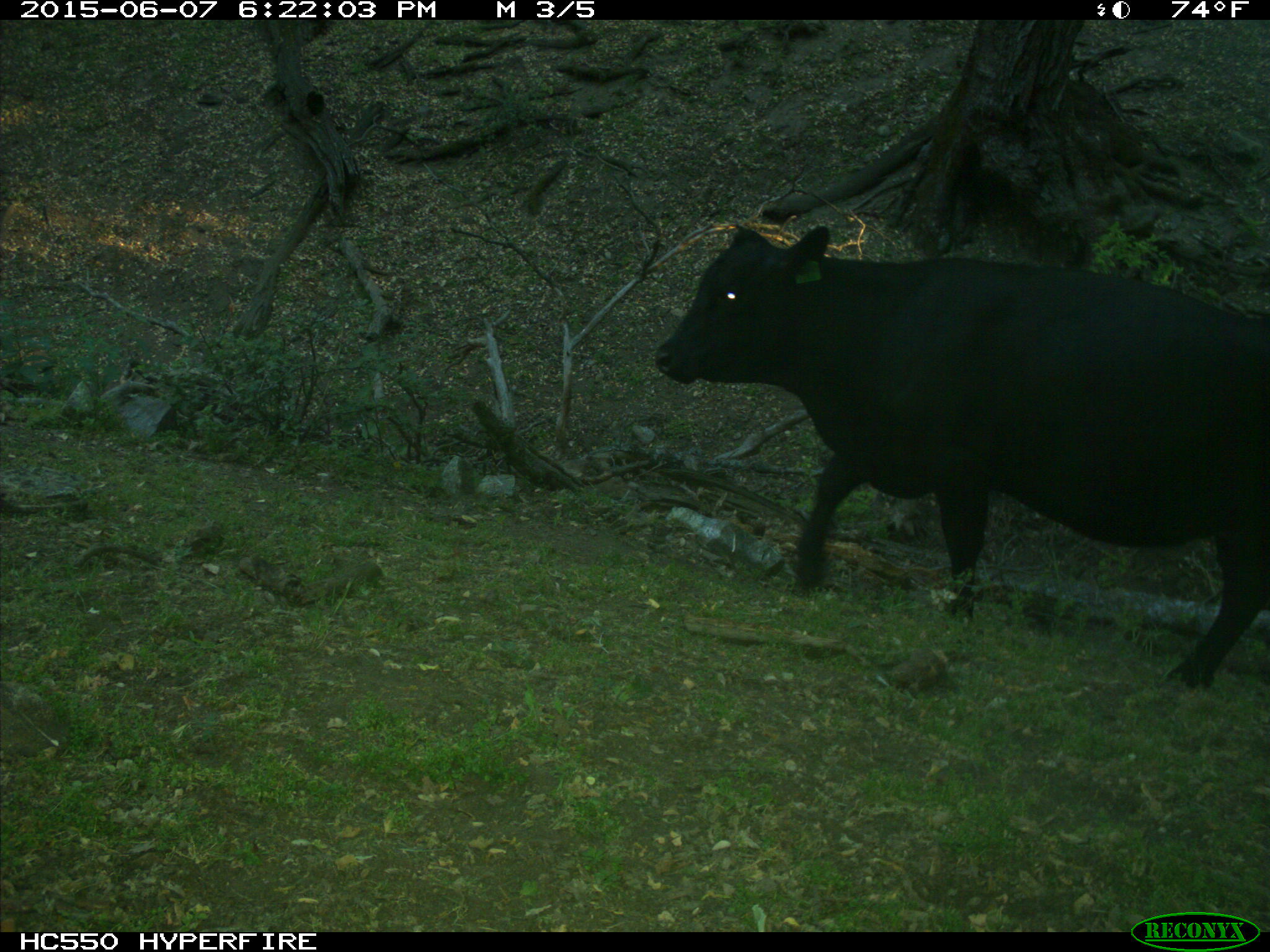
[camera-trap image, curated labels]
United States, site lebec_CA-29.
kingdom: Animalia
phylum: Chordata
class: Mammalia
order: Artiodactyla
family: Bovidae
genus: Bos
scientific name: Bos taurus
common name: domestic cow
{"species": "Bos taurus (domestic cow)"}